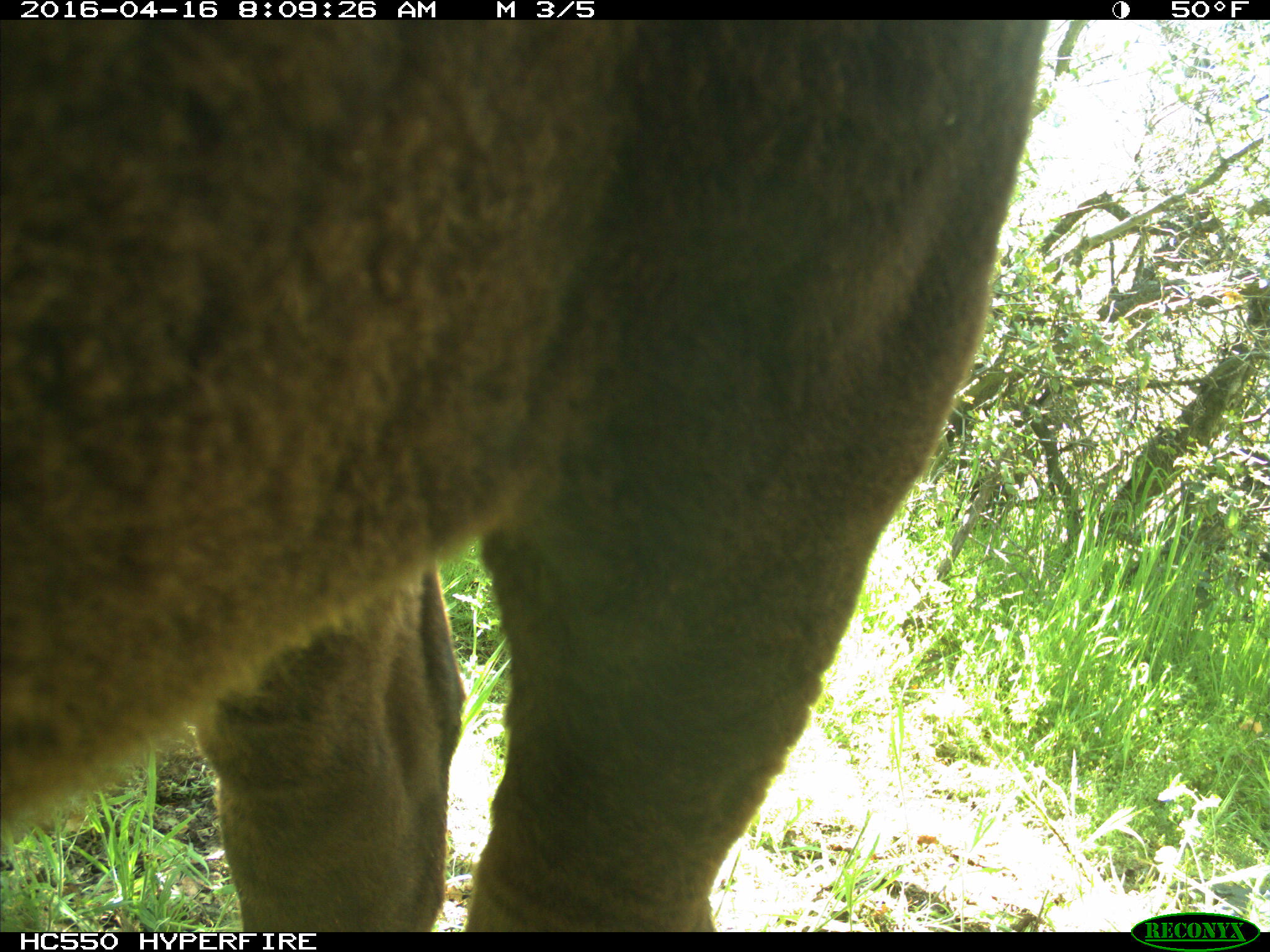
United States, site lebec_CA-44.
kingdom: Animalia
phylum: Chordata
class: Mammalia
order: Artiodactyla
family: Bovidae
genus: Bos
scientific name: Bos taurus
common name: domestic cow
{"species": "Bos taurus (domestic cow)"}